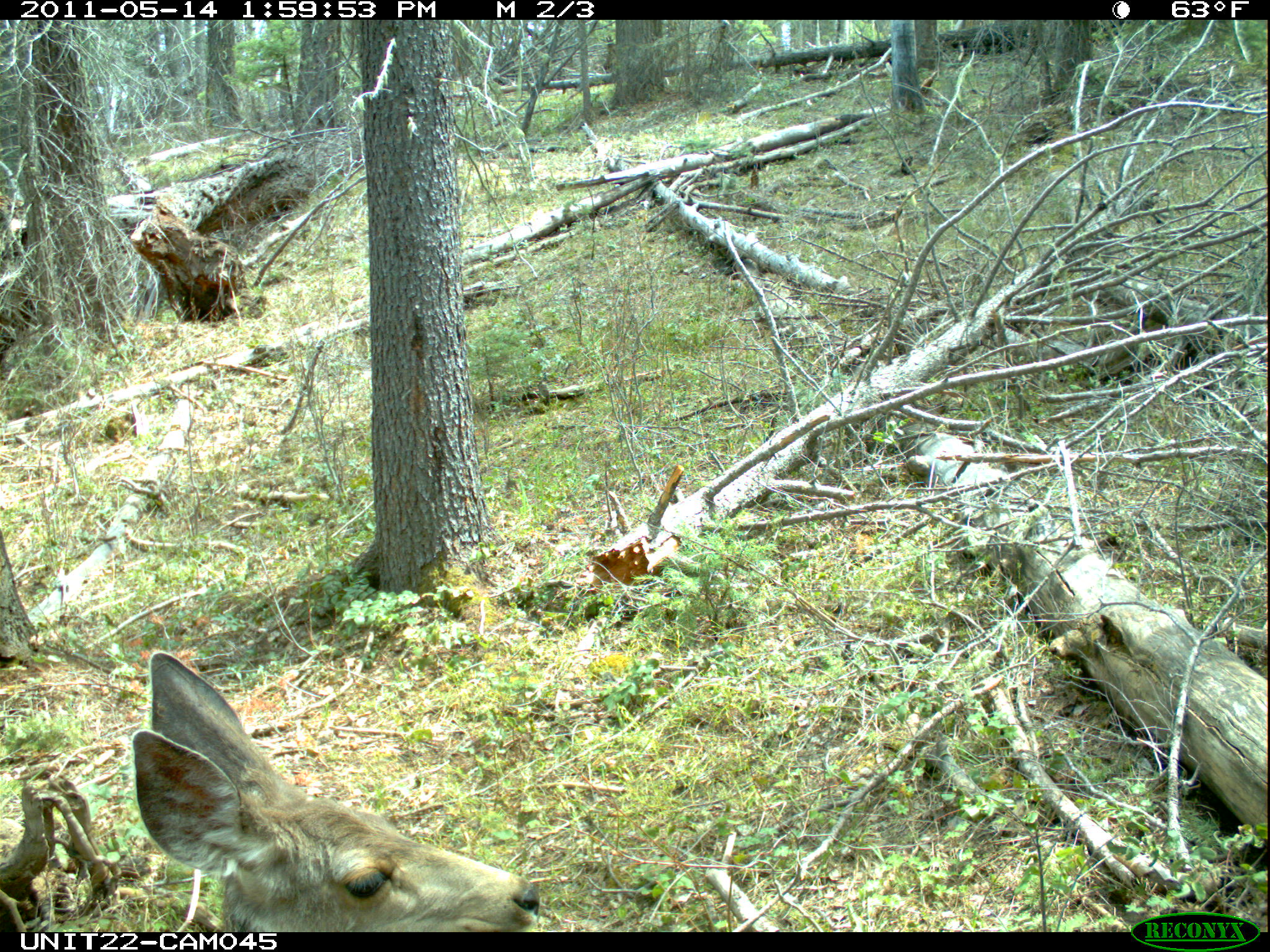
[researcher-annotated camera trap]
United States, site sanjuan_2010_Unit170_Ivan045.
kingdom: Animalia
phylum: Chordata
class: Mammalia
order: Artiodactyla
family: Cervidae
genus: Odocoileus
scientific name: Odocoileus hemionus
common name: mule deer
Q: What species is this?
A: Odocoileus hemionus (mule deer).